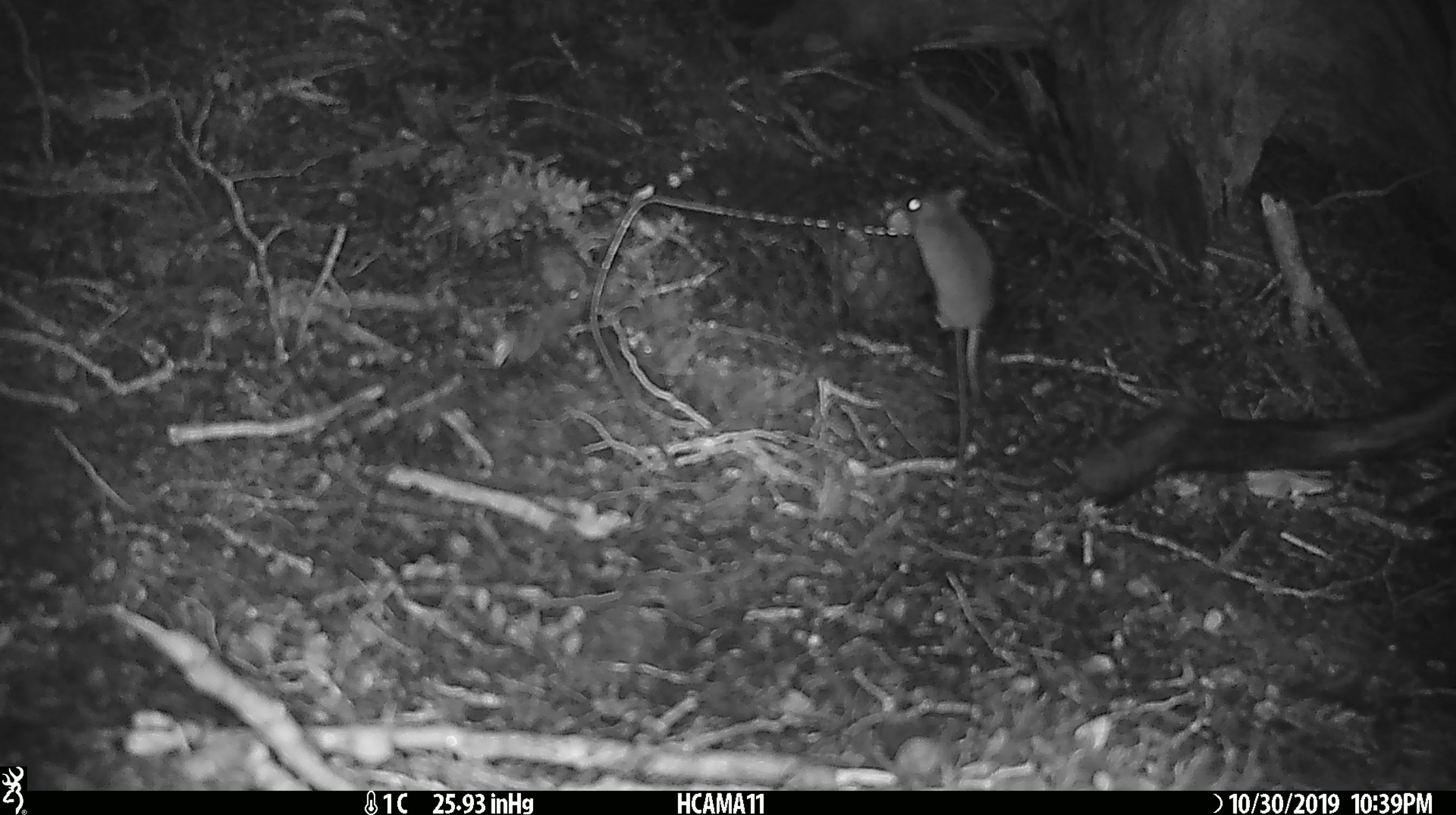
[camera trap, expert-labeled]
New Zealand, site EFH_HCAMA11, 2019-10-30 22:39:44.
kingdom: Animalia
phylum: Chordata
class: Mammalia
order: Rodentia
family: Muridae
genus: Mus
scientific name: Mus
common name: mouse